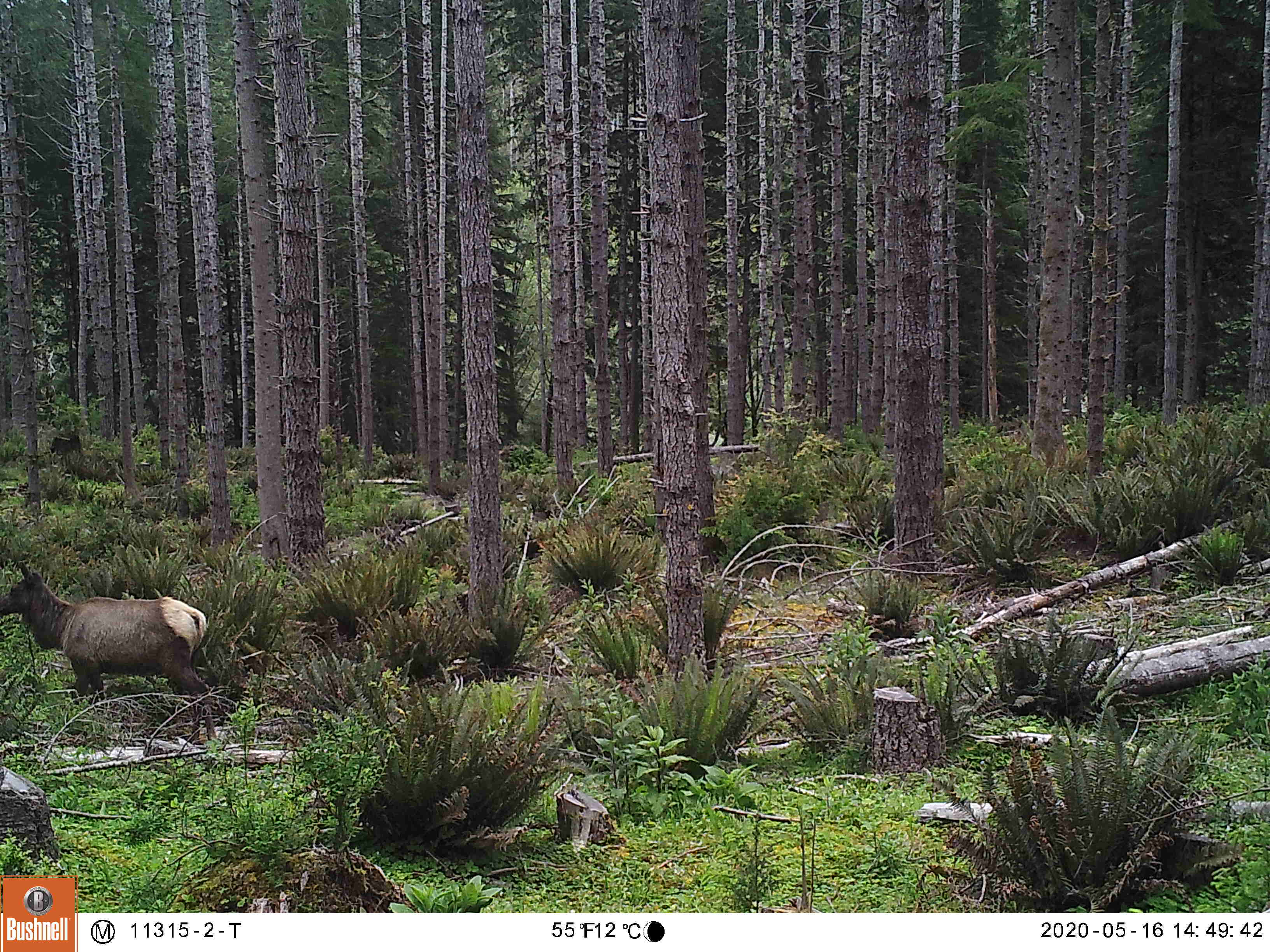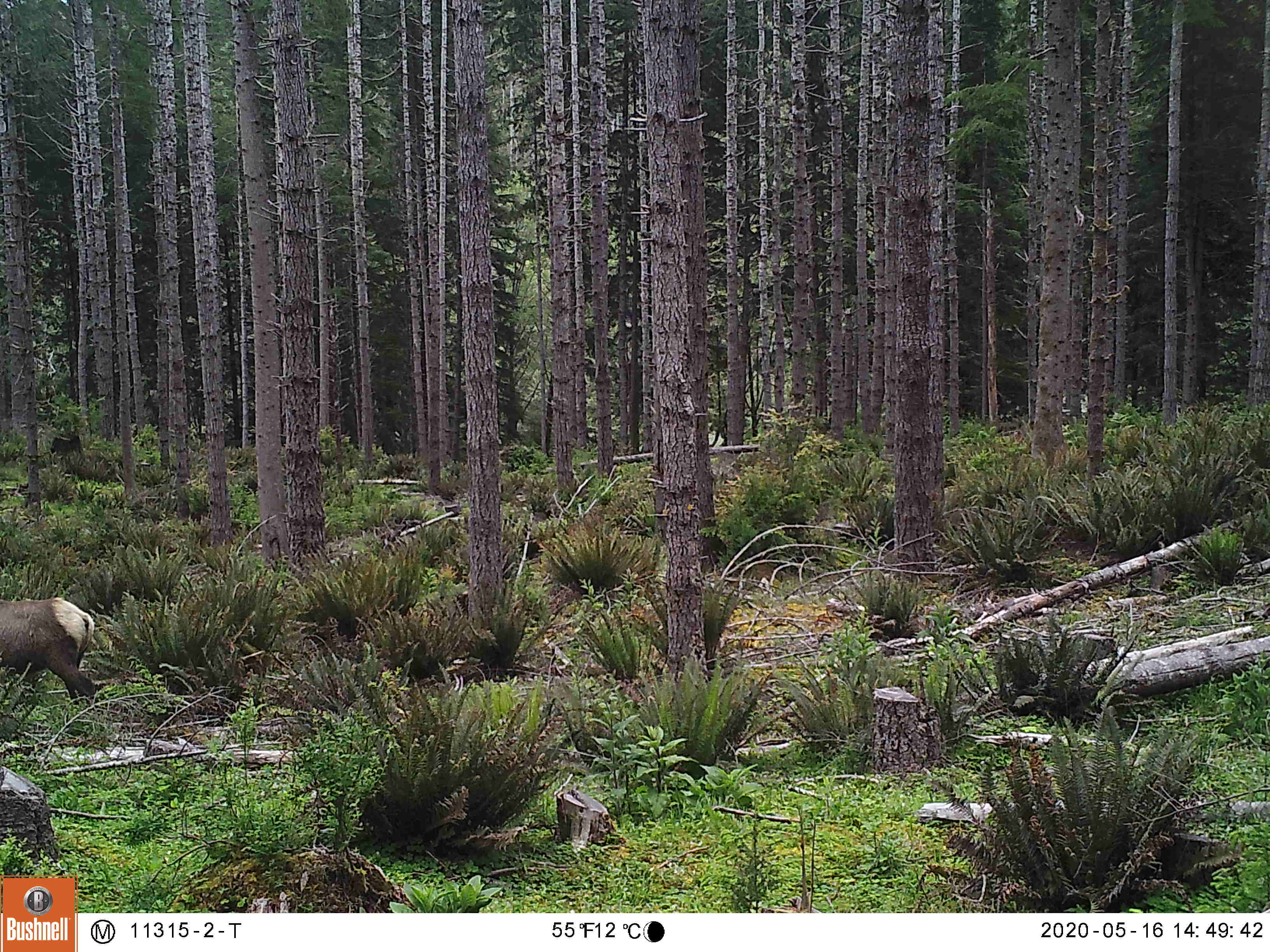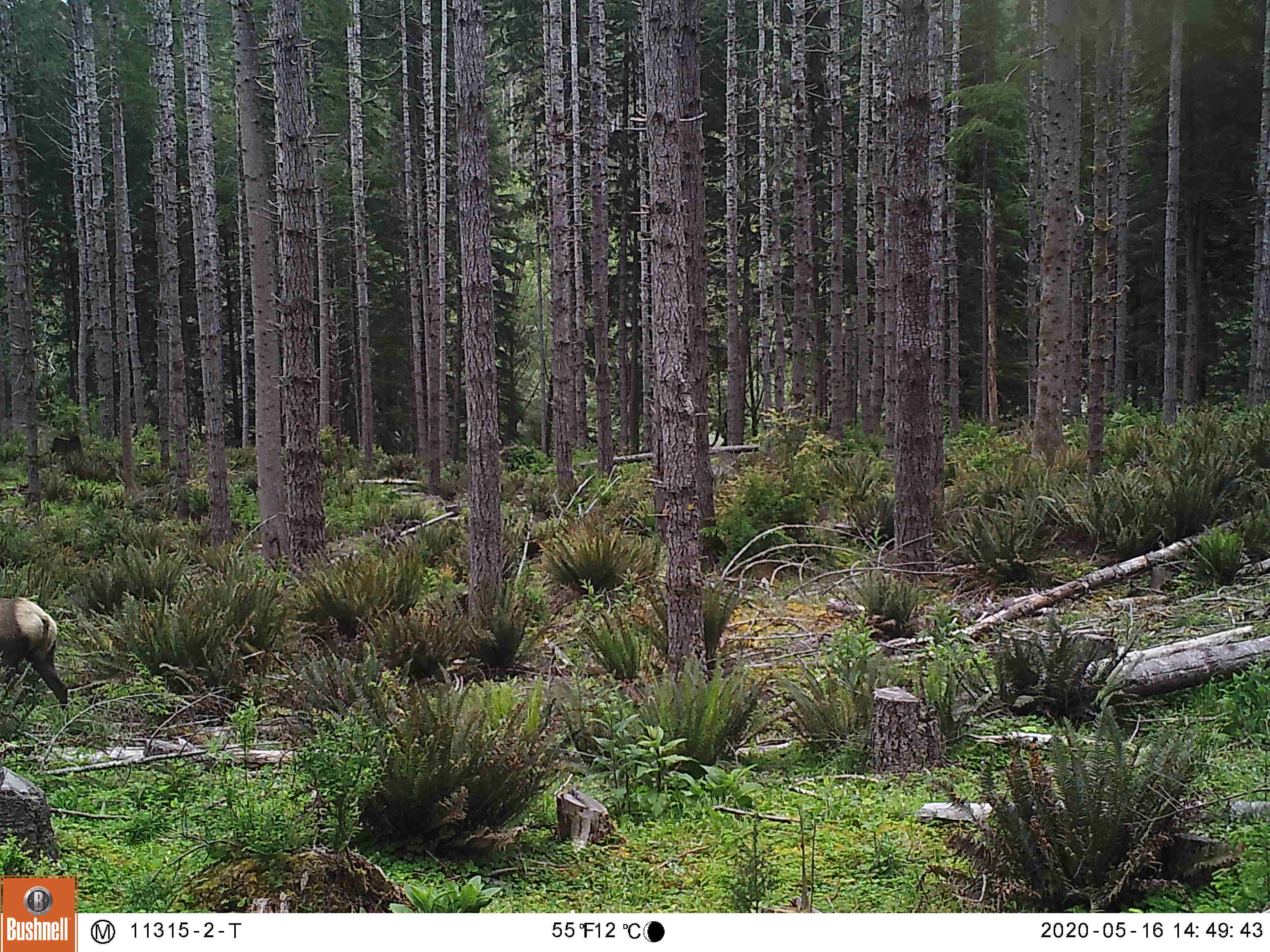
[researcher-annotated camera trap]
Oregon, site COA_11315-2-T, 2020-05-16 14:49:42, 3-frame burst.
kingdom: Animalia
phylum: Chordata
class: Mammalia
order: Artiodactyla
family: Cervidae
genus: Cervus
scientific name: Cervus canadensis roosevelti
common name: roosevelt elk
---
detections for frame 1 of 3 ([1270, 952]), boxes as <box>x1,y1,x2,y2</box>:
roosevelt elk: <box>0,554,210,706</box>; <box>470,578,472,580</box>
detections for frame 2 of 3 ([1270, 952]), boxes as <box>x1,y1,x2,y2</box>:
roosevelt elk: <box>0,589,102,704</box>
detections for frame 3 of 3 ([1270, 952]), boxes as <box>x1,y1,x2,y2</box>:
roosevelt elk: <box>0,589,78,715</box>